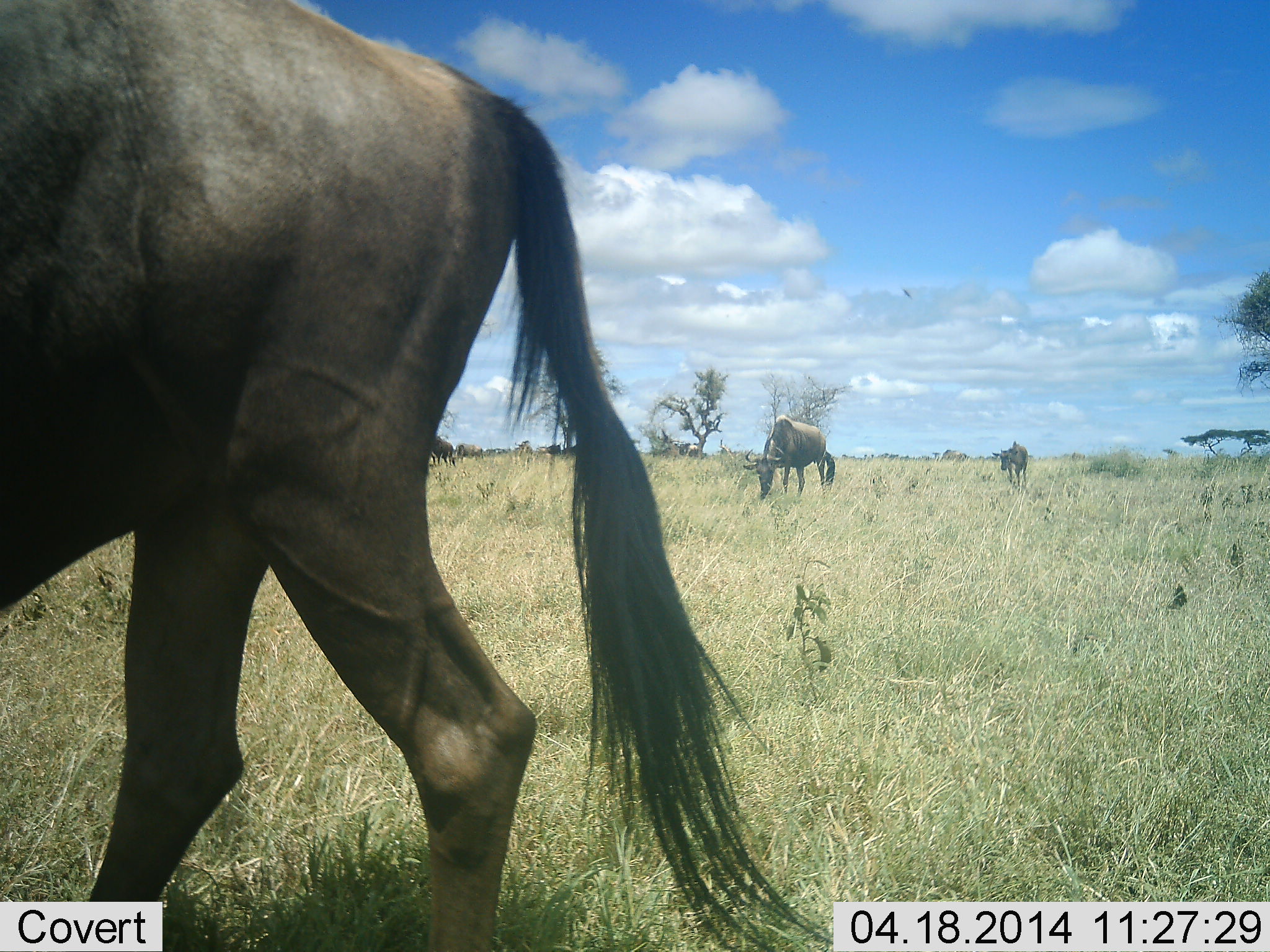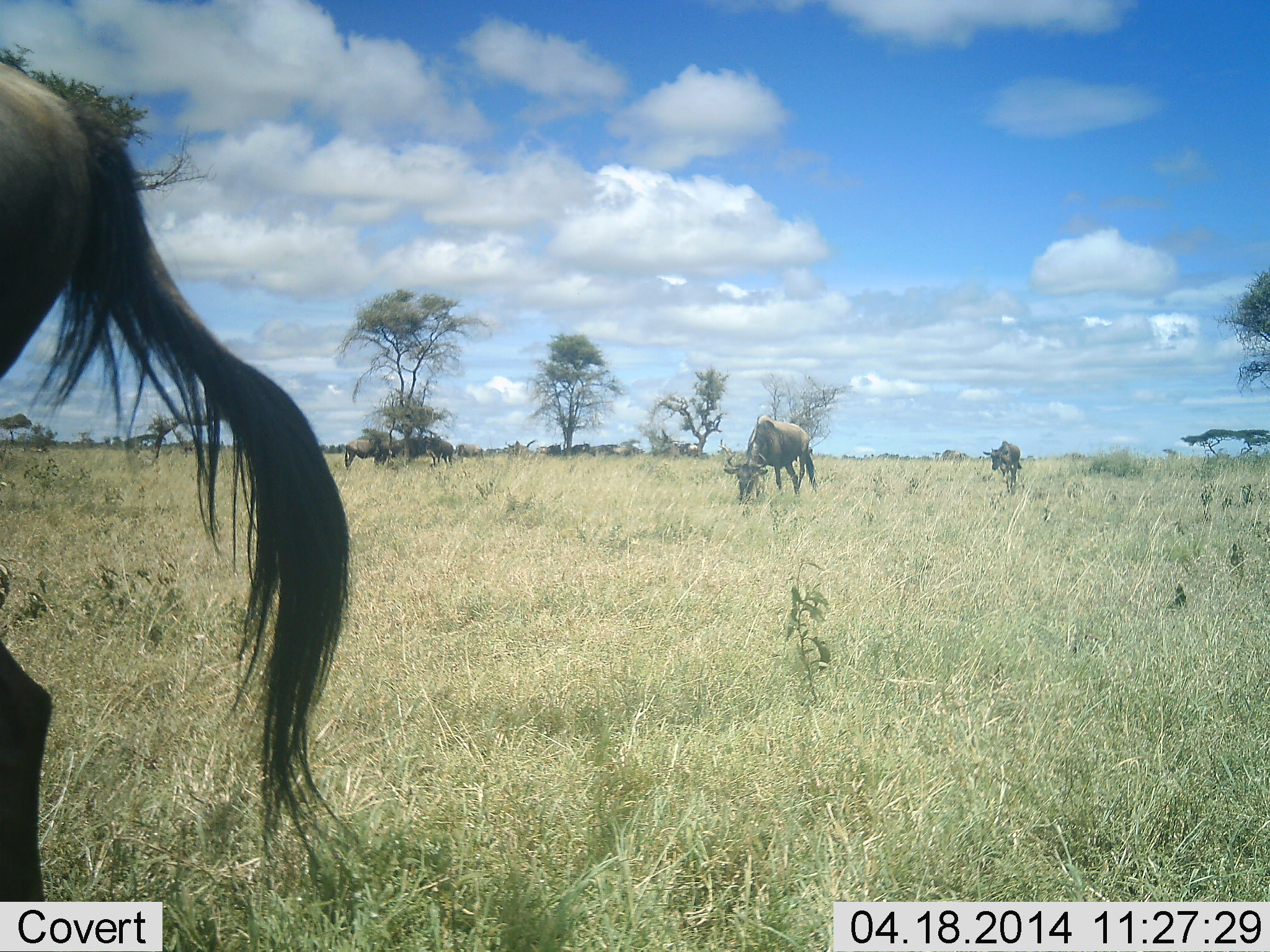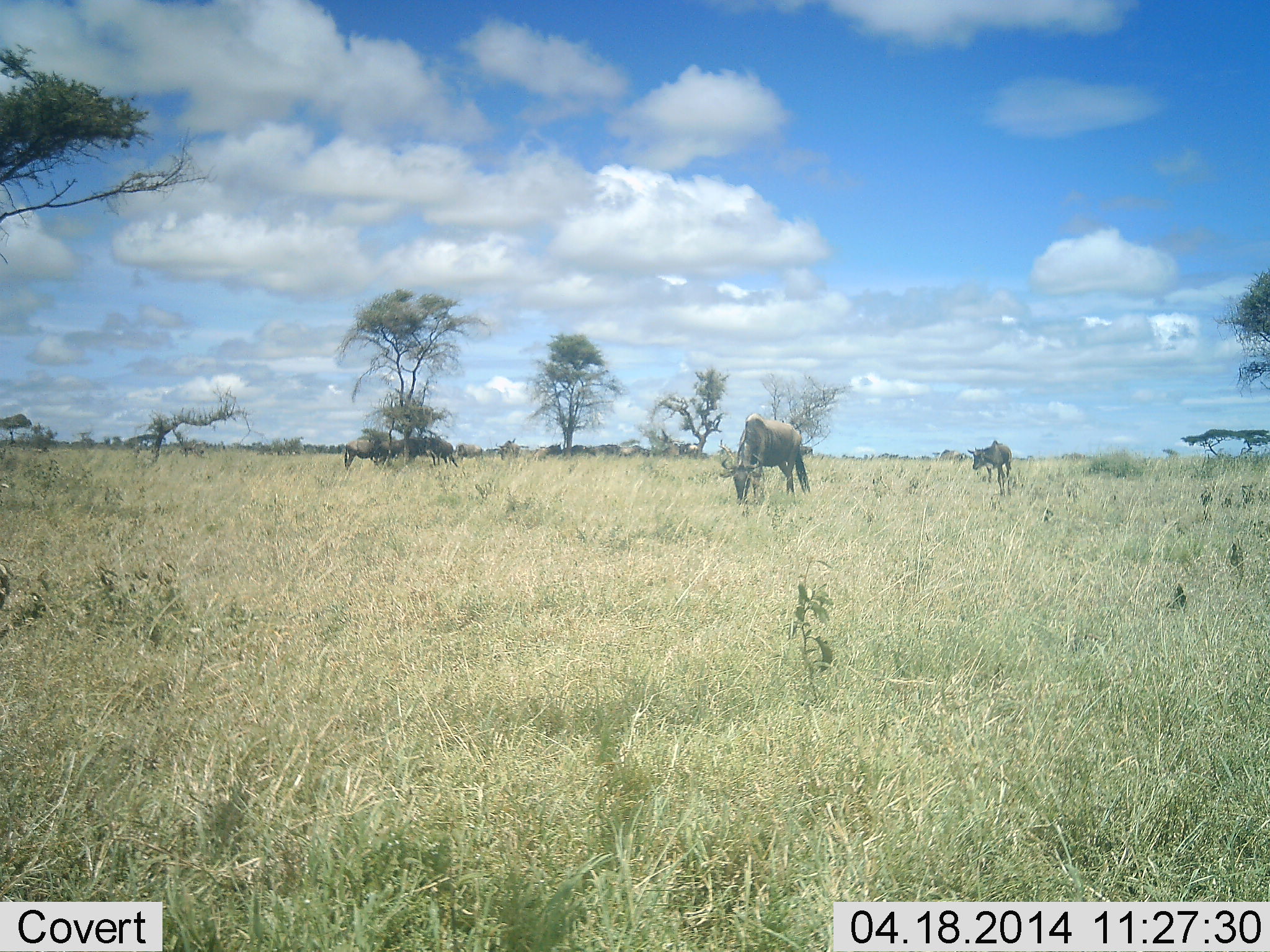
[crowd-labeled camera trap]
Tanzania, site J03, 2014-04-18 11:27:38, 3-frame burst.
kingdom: Animalia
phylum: Chordata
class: Mammalia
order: Artiodactyla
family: Bovidae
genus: Connochaetes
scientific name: Connochaetes taurinus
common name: blue wildebeest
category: wildebeest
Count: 9.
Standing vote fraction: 70%.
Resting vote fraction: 0%.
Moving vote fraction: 80%.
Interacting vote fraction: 0%.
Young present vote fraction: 0%.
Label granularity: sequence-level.